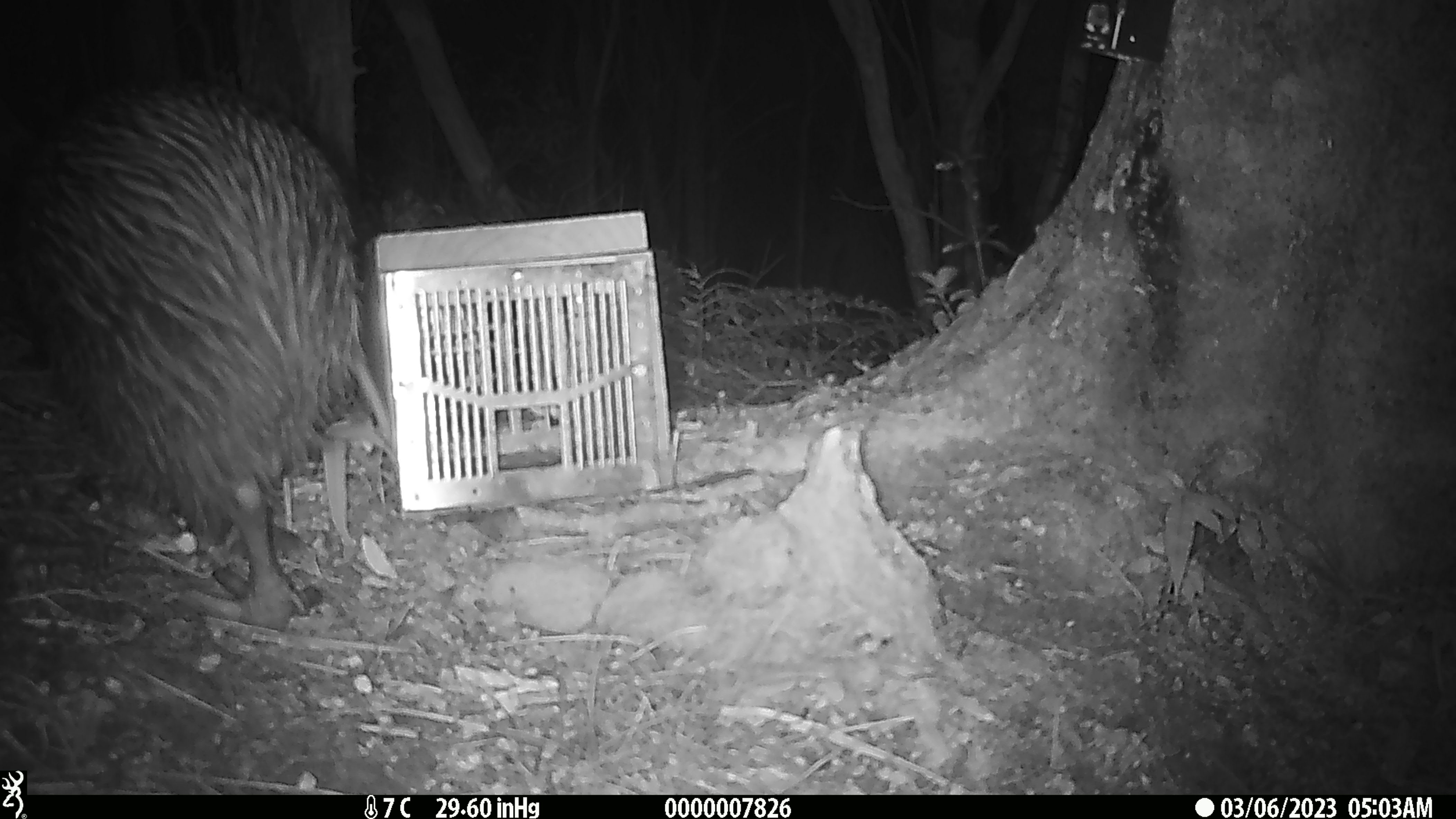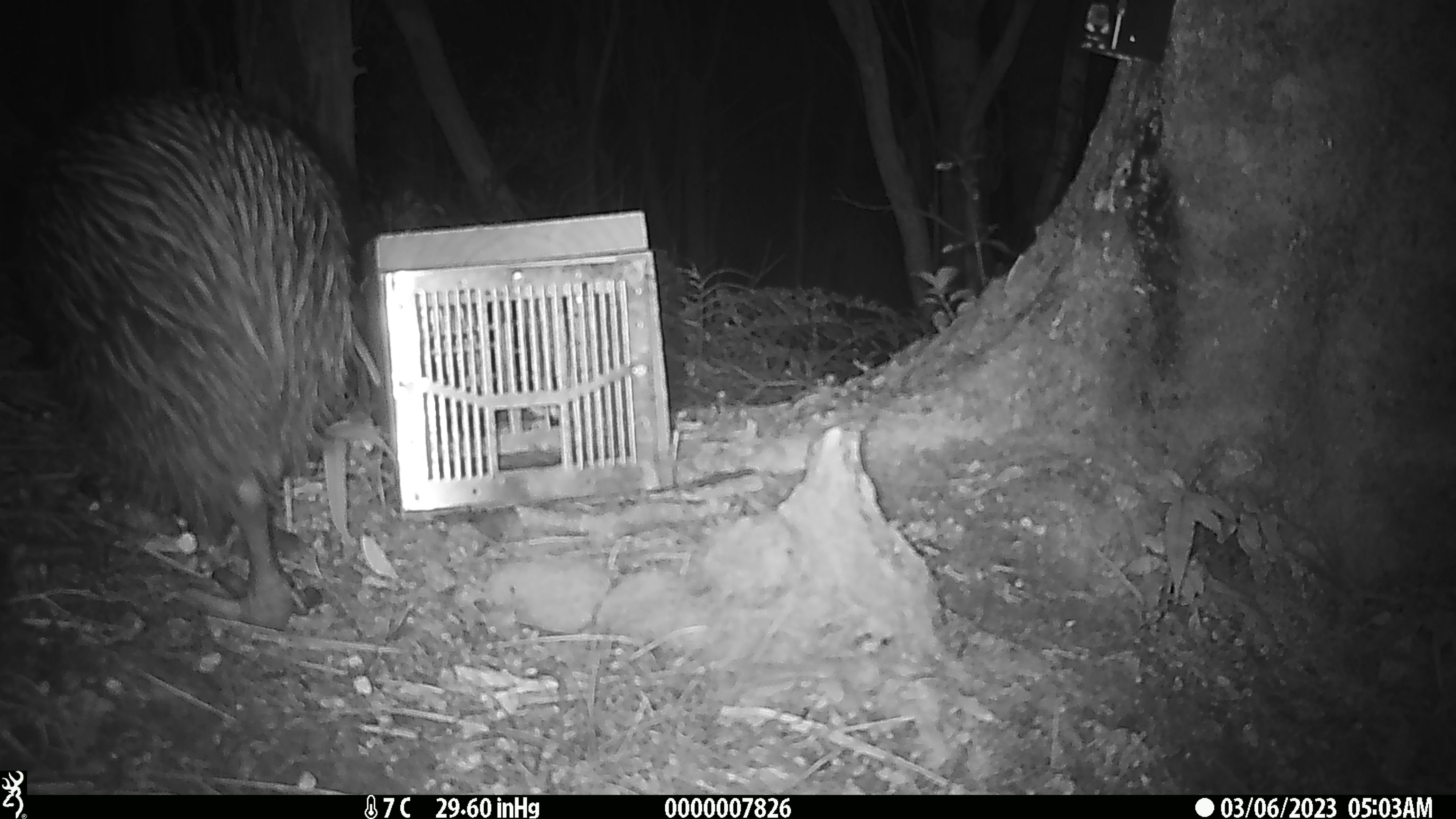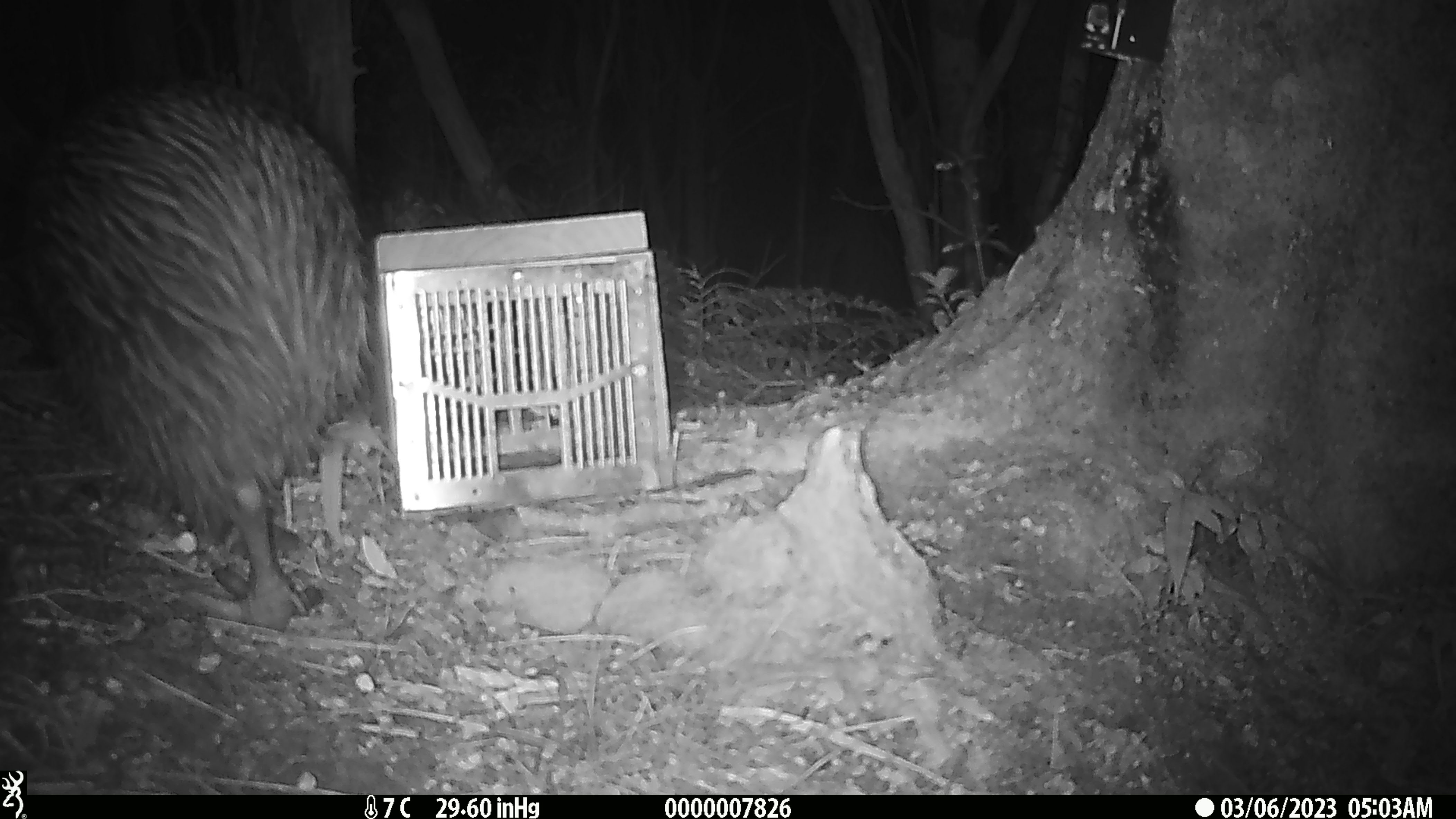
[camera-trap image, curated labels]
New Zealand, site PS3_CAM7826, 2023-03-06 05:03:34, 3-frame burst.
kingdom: Animalia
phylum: Chordata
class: Aves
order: Apterygiformes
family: Apterygidae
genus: Apteryx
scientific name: Apteryx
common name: kiwi